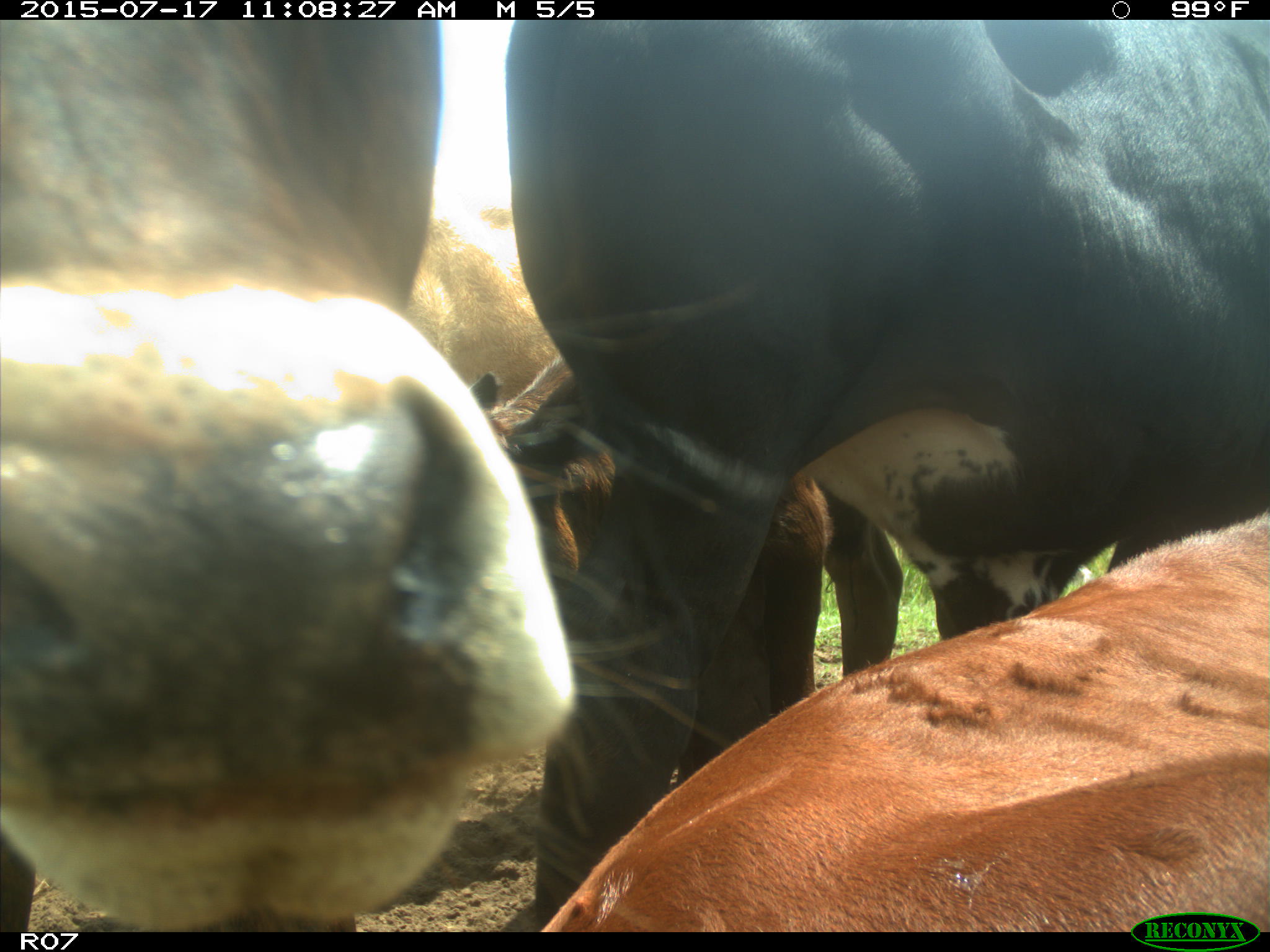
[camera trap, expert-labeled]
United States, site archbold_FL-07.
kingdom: Animalia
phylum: Chordata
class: Mammalia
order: Artiodactyla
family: Bovidae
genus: Bos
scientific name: Bos taurus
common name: domestic cow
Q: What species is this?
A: Bos taurus (domestic cow).